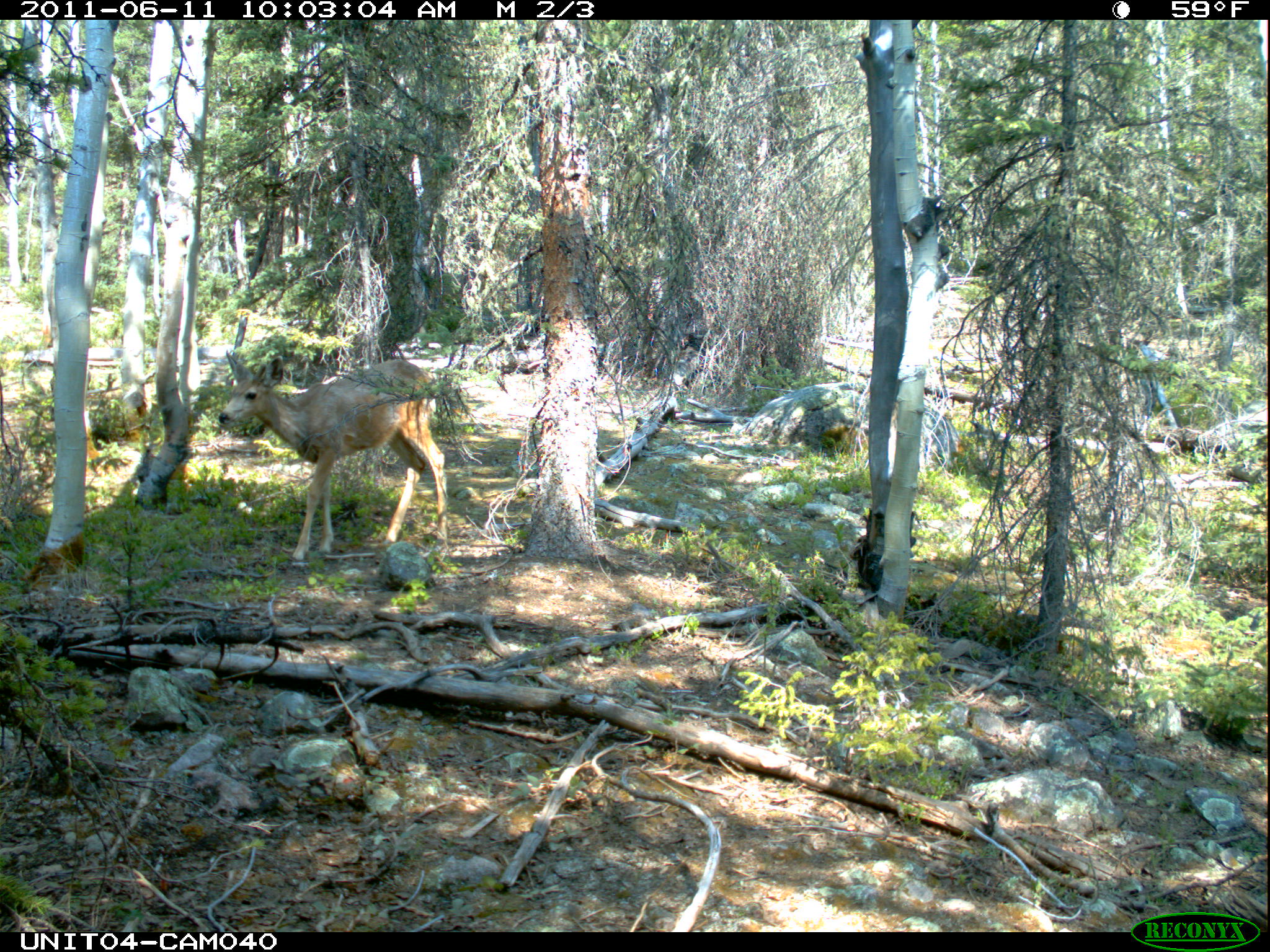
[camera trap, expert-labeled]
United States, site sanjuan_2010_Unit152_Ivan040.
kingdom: Animalia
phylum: Chordata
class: Mammalia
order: Artiodactyla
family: Cervidae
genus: Odocoileus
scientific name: Odocoileus hemionus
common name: mule deer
Odocoileus hemionus (mule deer).